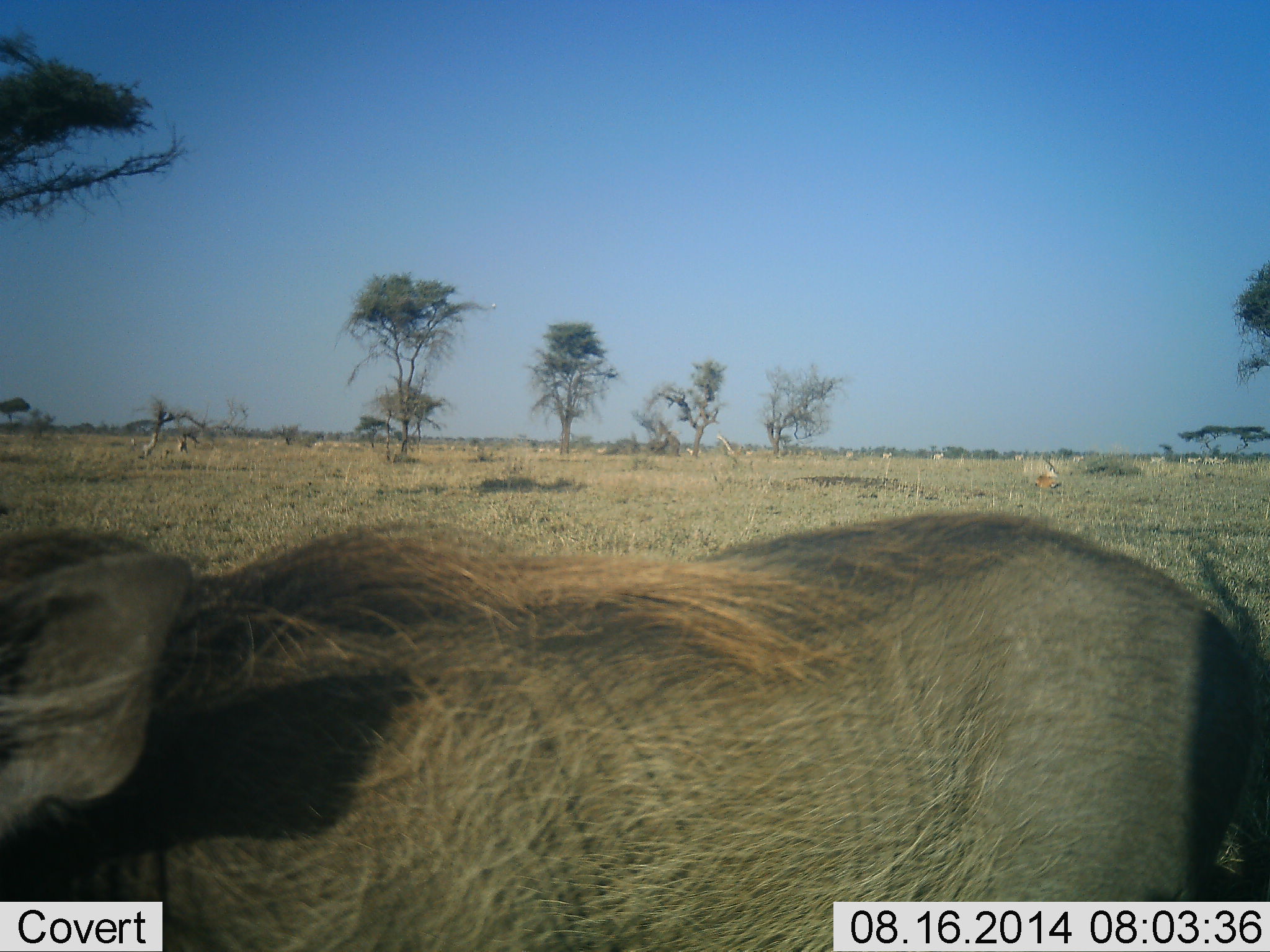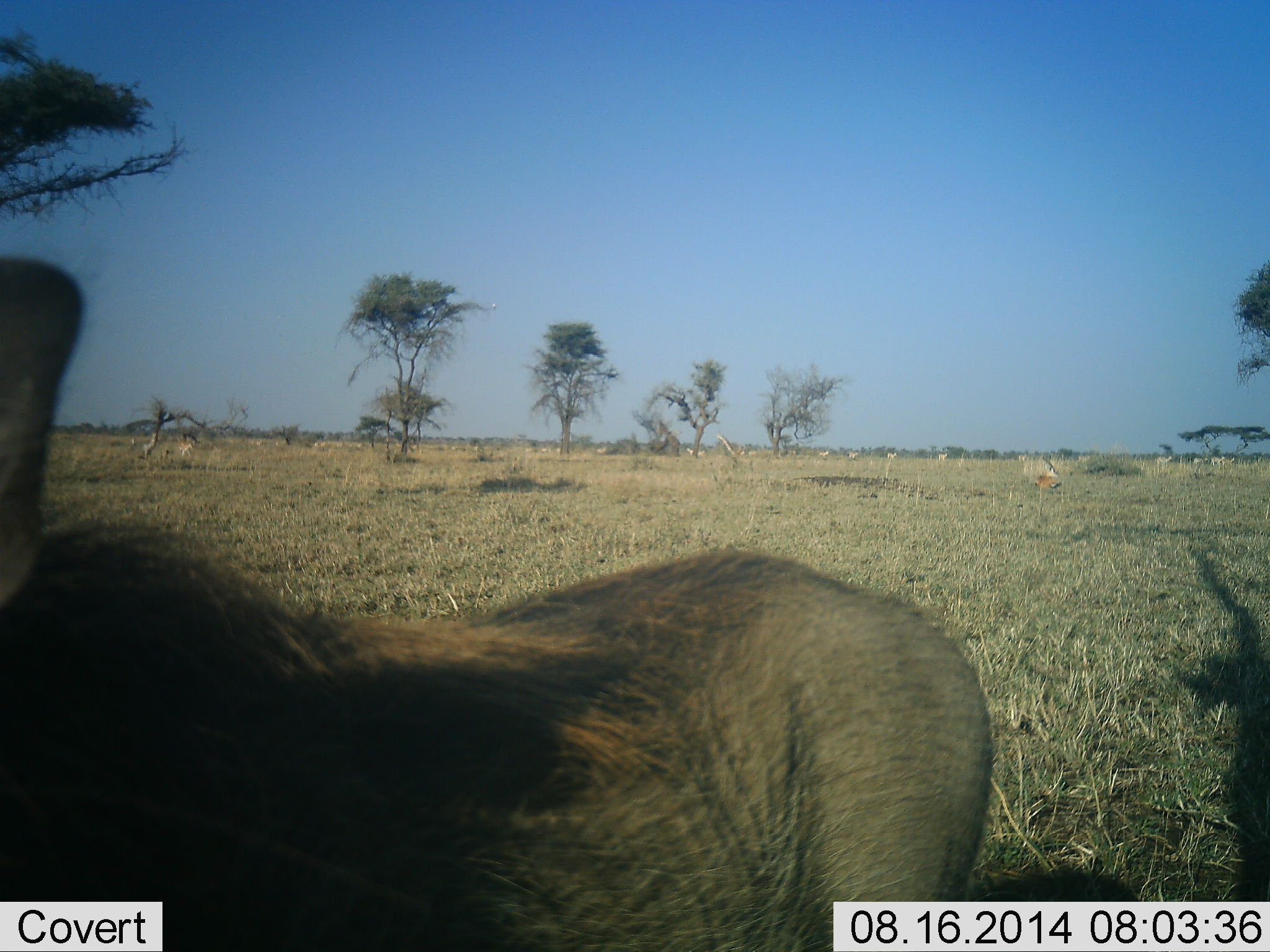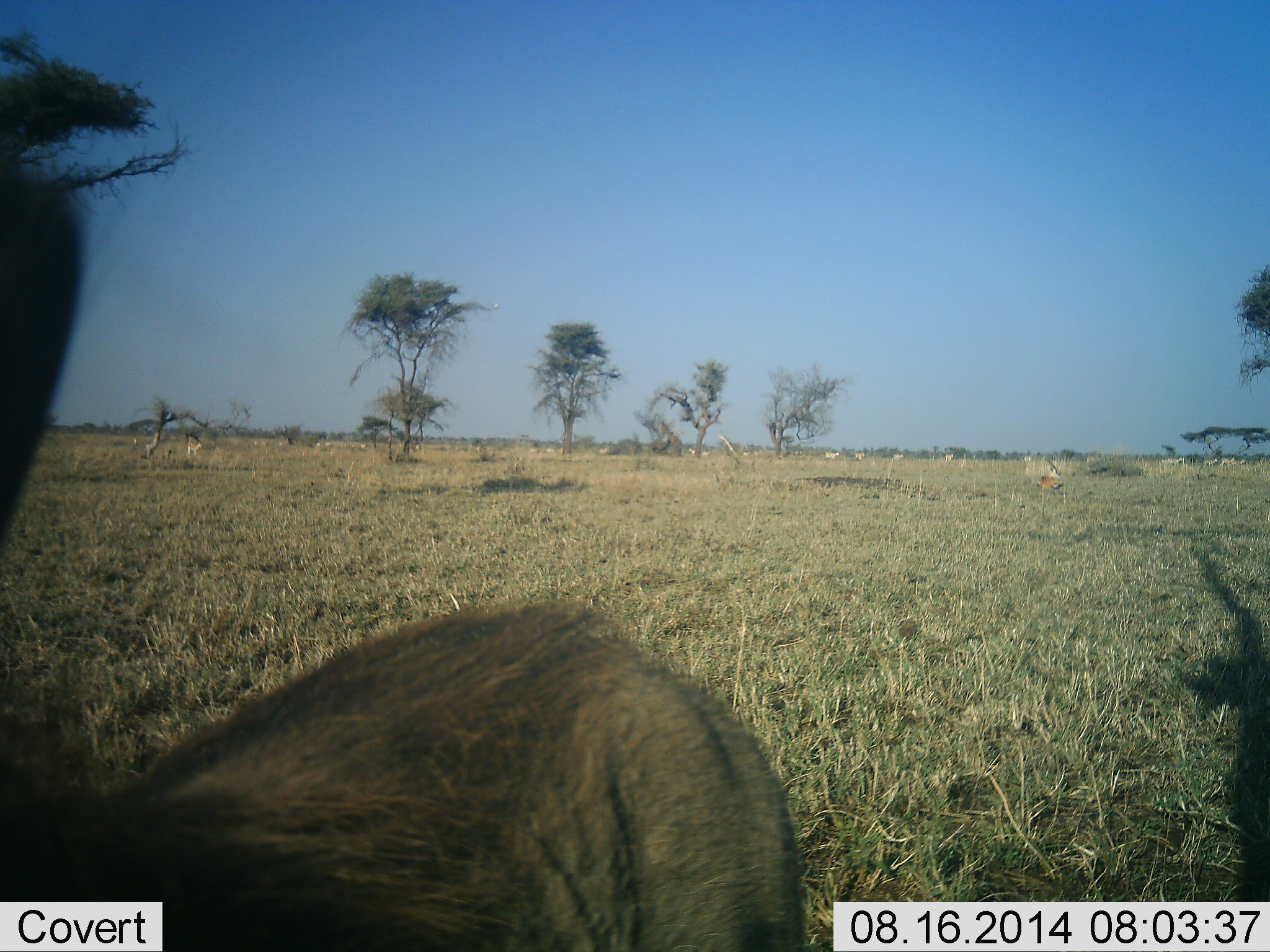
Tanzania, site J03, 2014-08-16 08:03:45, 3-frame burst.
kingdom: Animalia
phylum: Chordata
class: Mammalia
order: Artiodactyla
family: Suidae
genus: Phacochoerus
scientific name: Phacochoerus africanus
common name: warthog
Warthog (Phacochoerus africanus), count 1. Behavior (volunteer vote fractions): standing 39%, resting 0%, moving 56%, interacting 6%. Young present (vote fraction): 0%. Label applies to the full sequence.